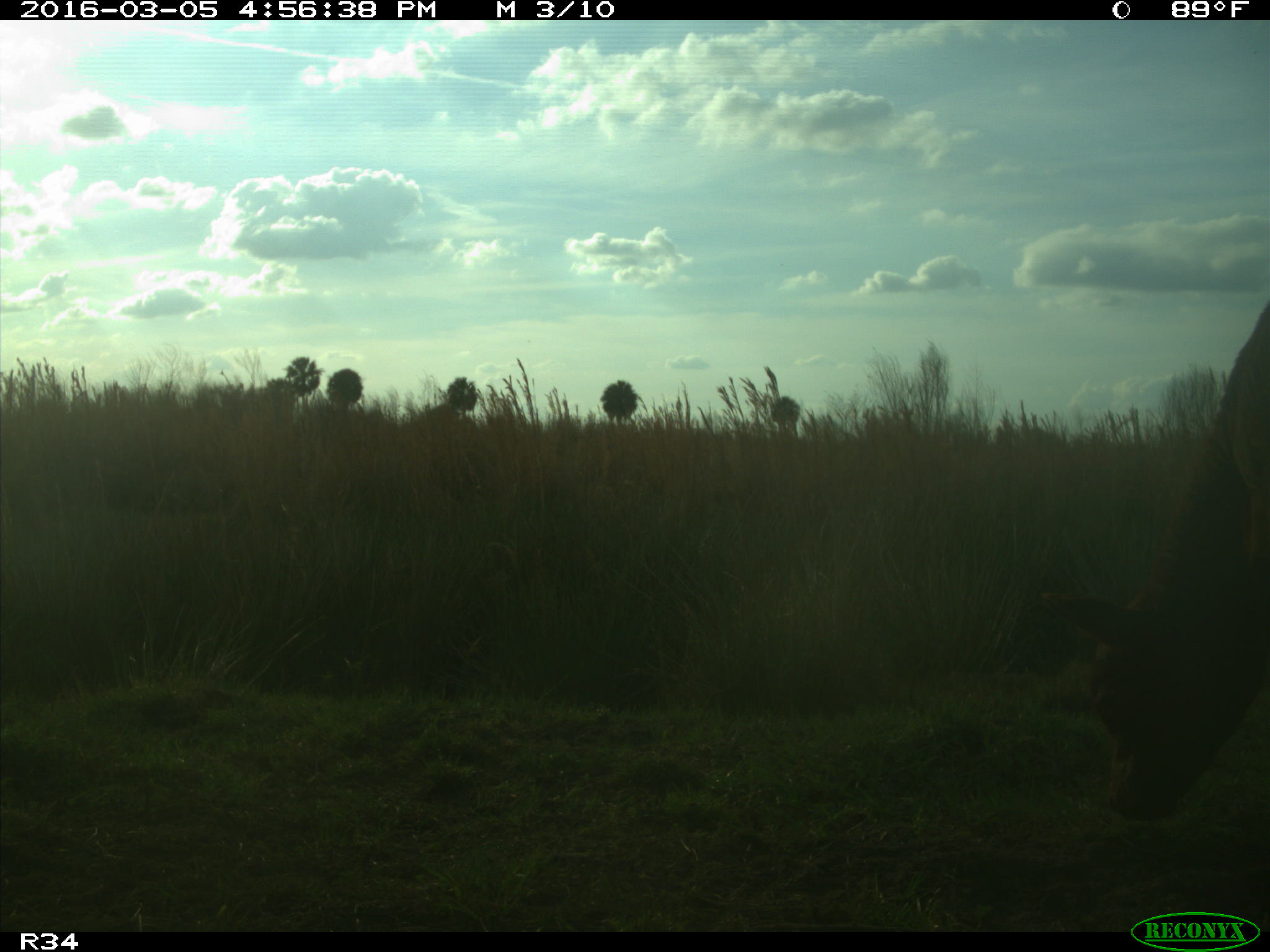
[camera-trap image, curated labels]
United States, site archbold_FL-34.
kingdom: Animalia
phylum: Chordata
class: Mammalia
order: Artiodactyla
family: Bovidae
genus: Bos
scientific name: Bos taurus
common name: domestic cow